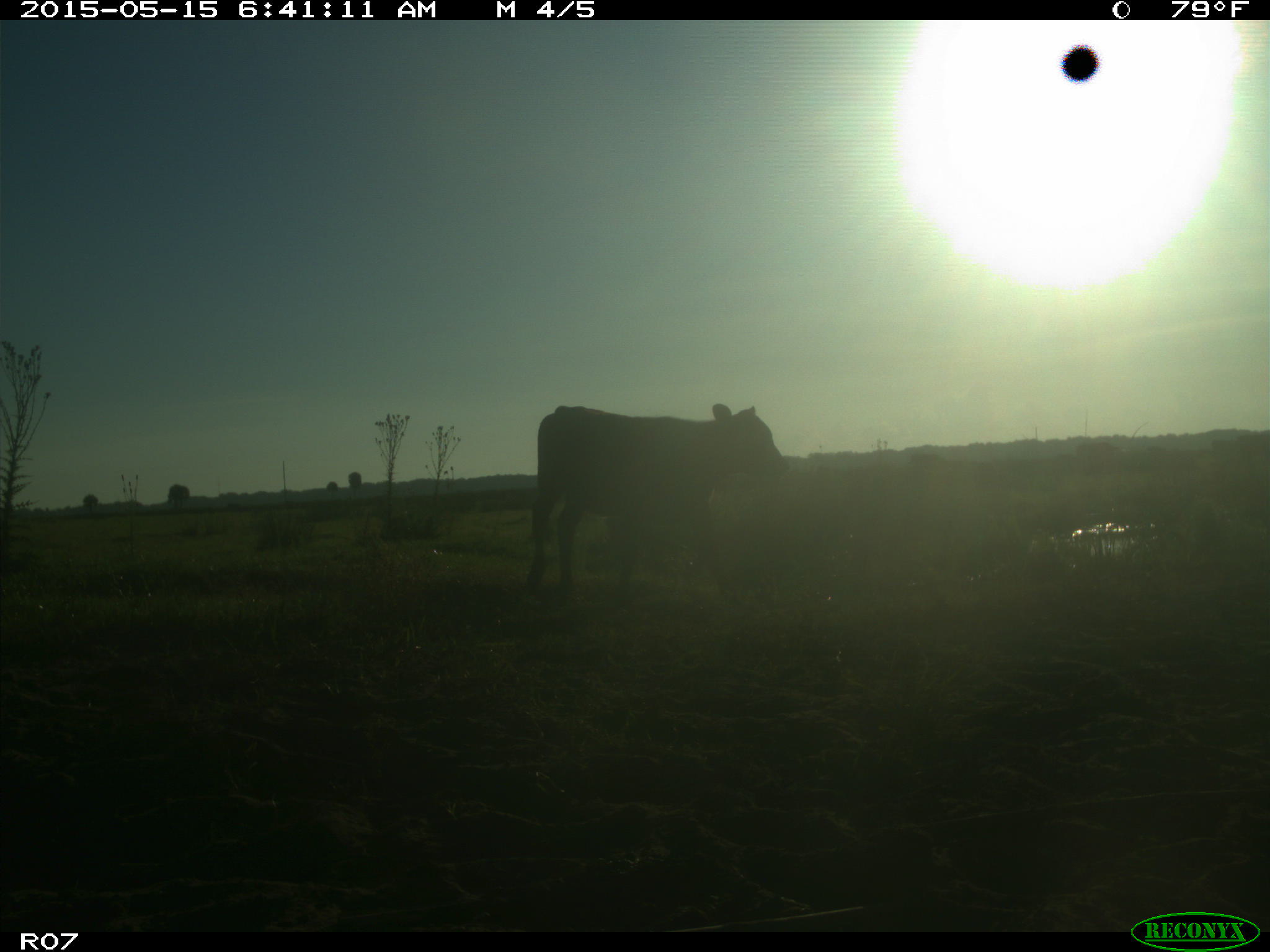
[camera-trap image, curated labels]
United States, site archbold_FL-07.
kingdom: Animalia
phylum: Chordata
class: Mammalia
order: Artiodactyla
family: Bovidae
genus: Bos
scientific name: Bos taurus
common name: domestic cow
Bos taurus (domestic cow).